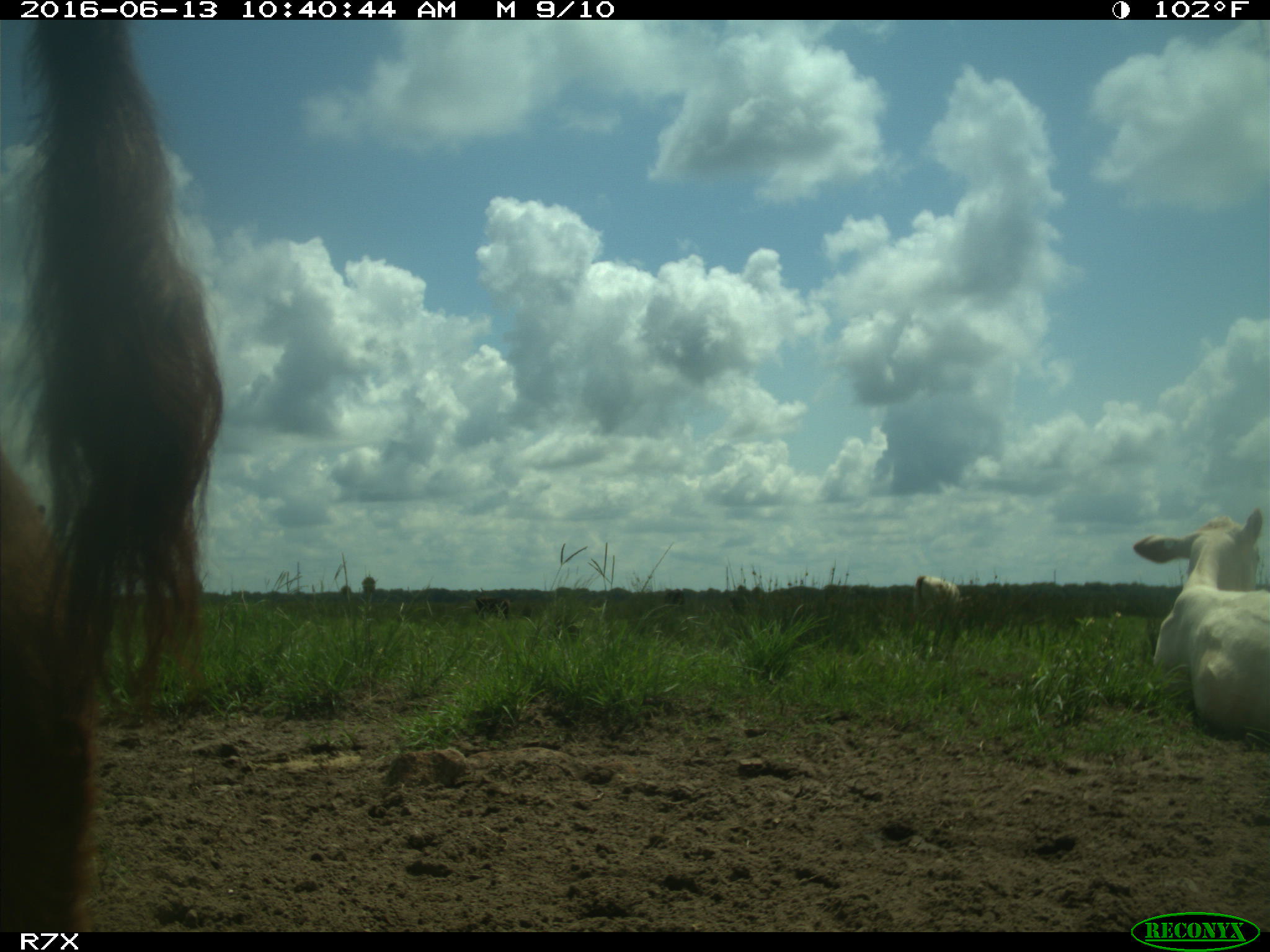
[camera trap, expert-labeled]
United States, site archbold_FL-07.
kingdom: Animalia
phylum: Chordata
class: Mammalia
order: Artiodactyla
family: Bovidae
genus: Bos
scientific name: Bos taurus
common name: domestic cow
Bos taurus (domestic cow).